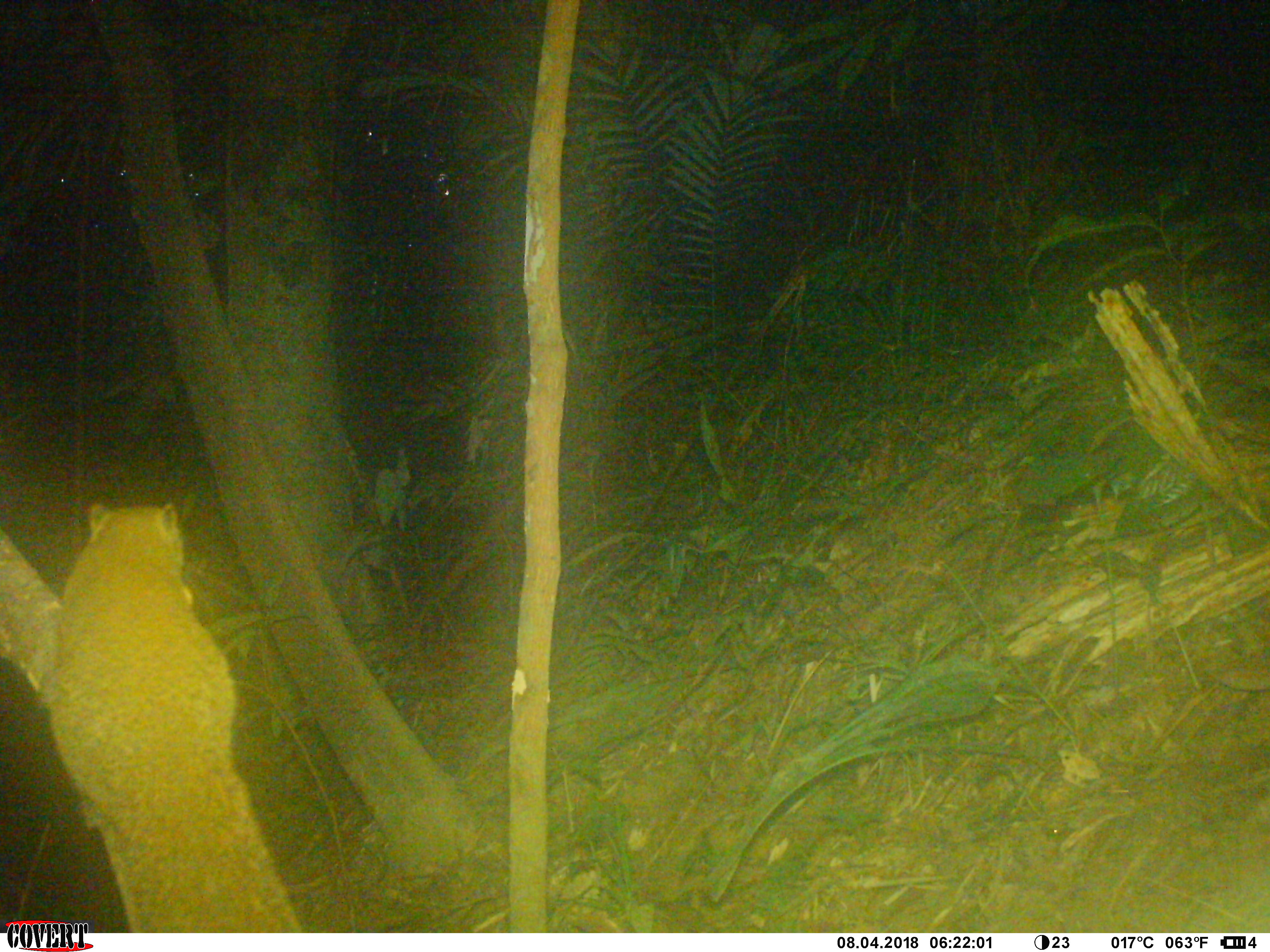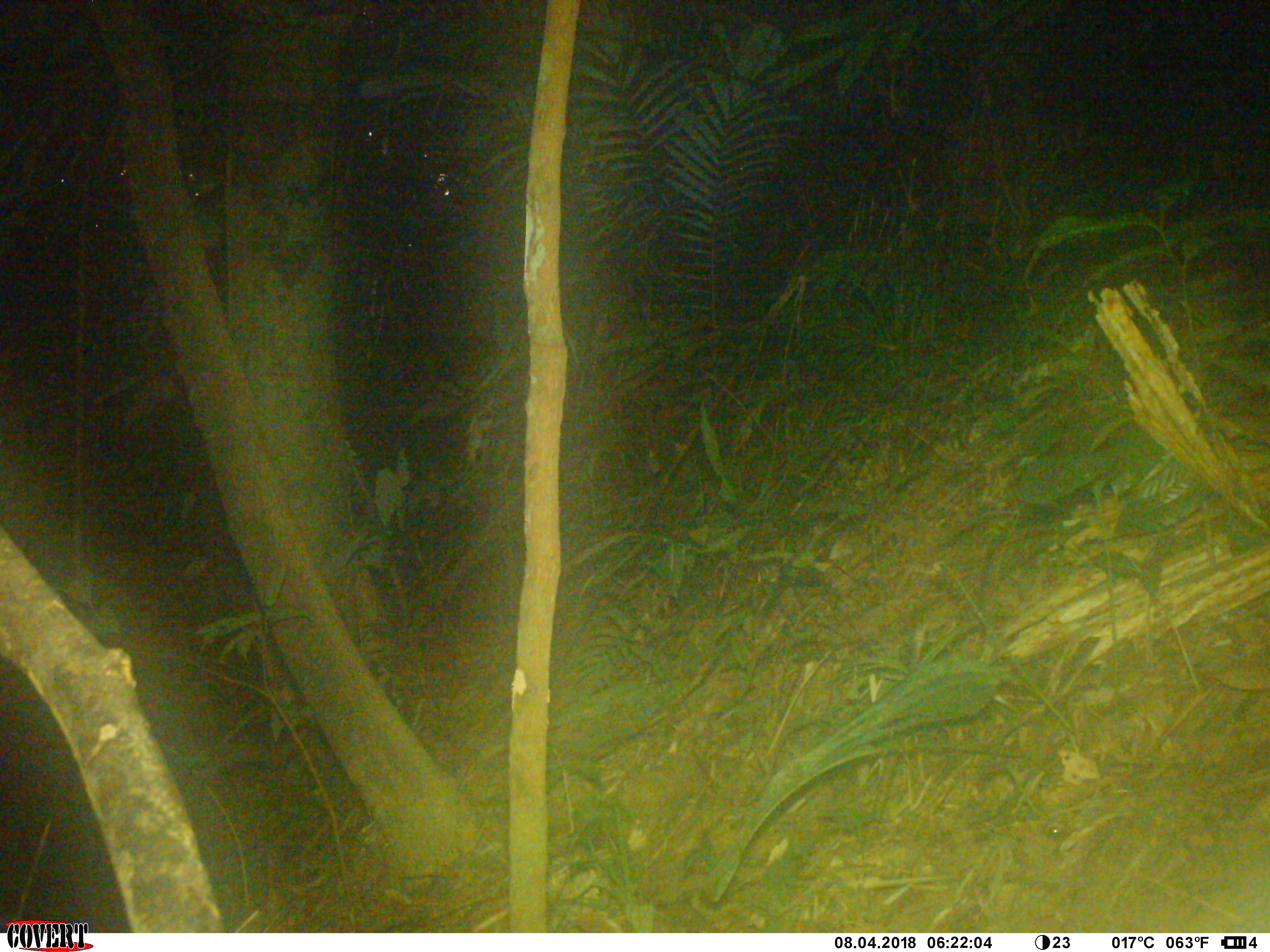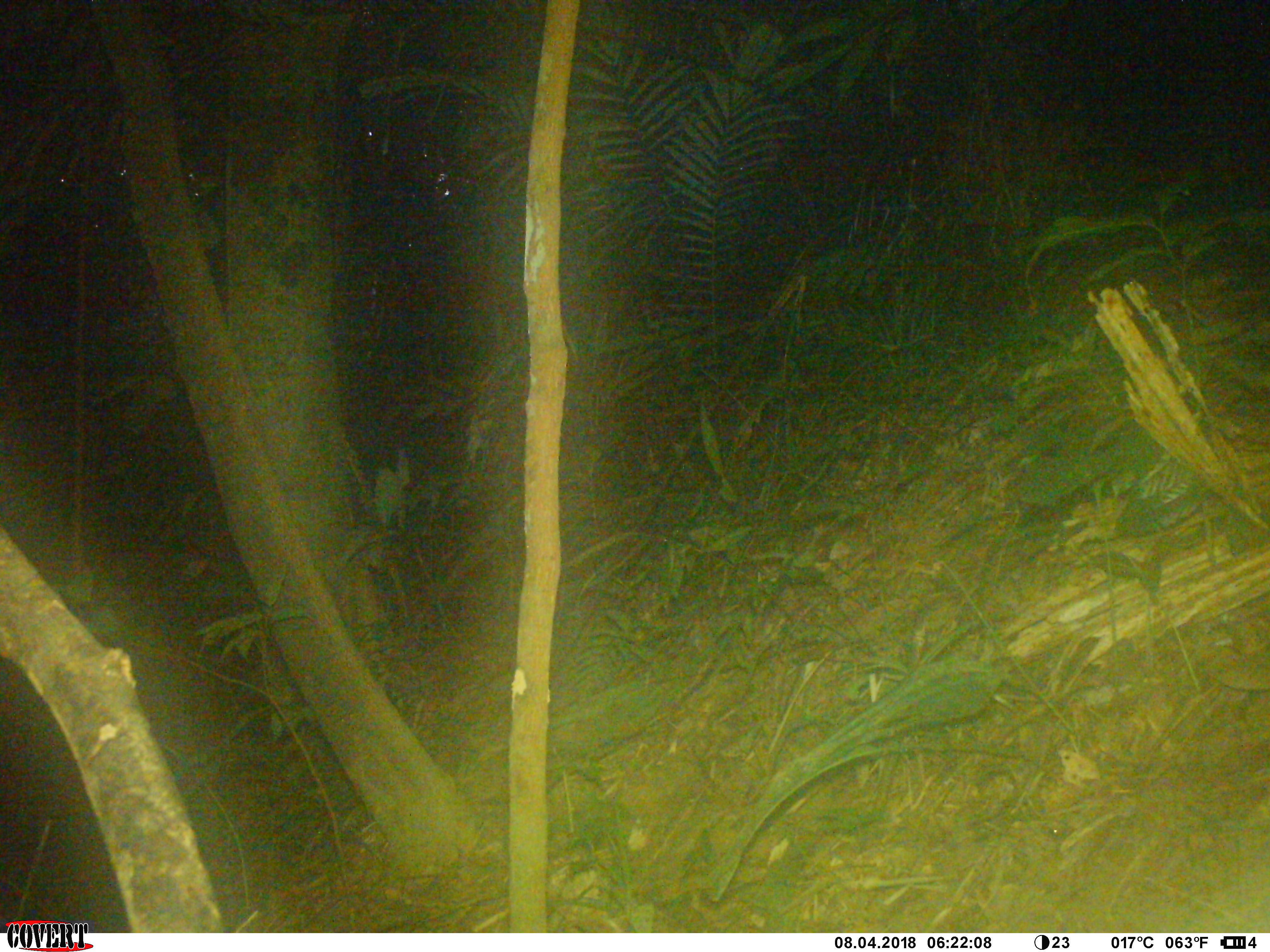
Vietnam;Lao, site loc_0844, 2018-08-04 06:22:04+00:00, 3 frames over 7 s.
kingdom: Animalia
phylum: Chordata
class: Mammalia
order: Rodentia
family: Sciuridae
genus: Sciurus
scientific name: Sciurus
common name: squirrel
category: unidentified squirrel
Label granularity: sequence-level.